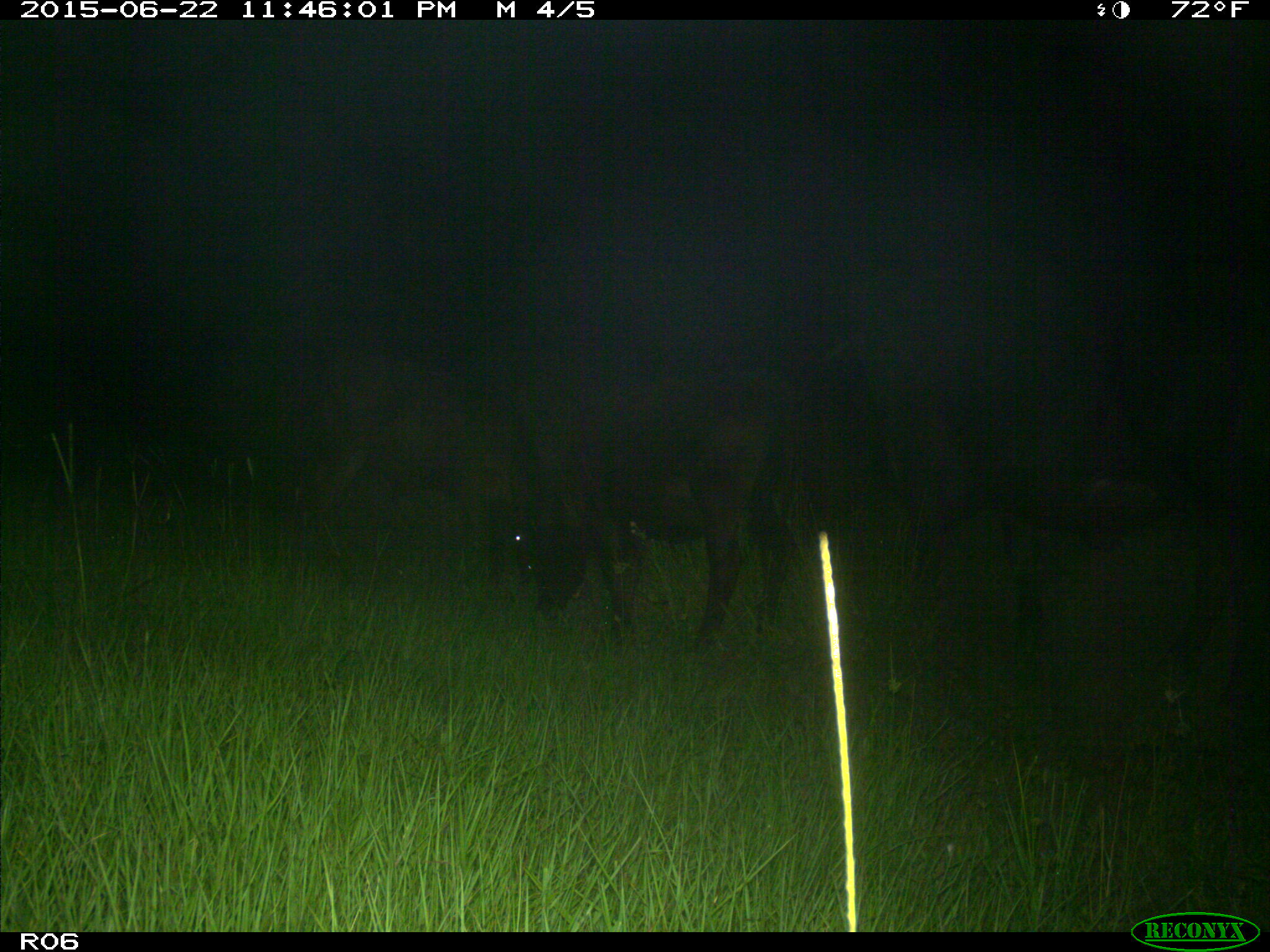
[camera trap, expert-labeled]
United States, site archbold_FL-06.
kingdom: Animalia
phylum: Chordata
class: Mammalia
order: Artiodactyla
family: Bovidae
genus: Bos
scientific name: Bos taurus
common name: domestic cow